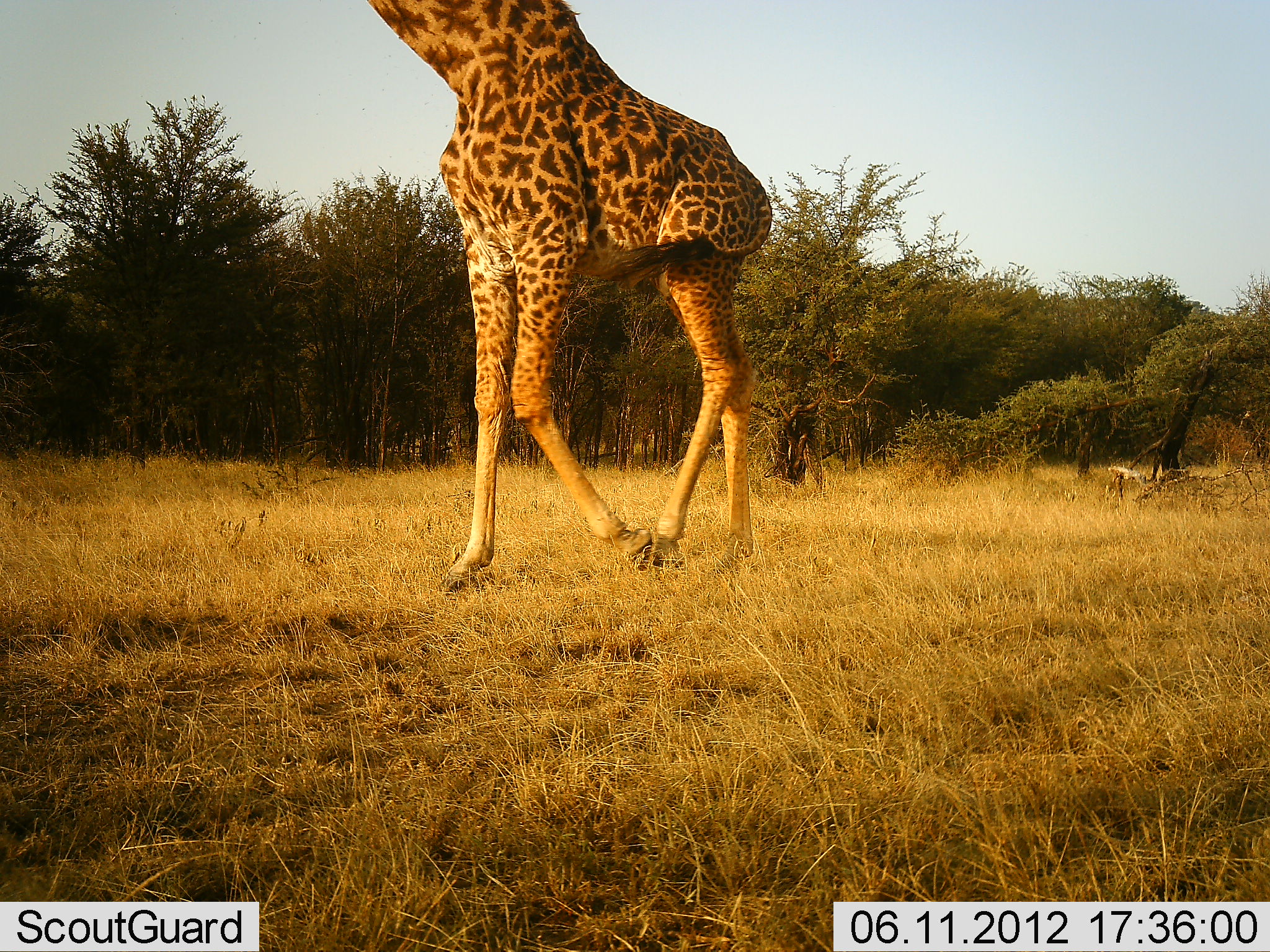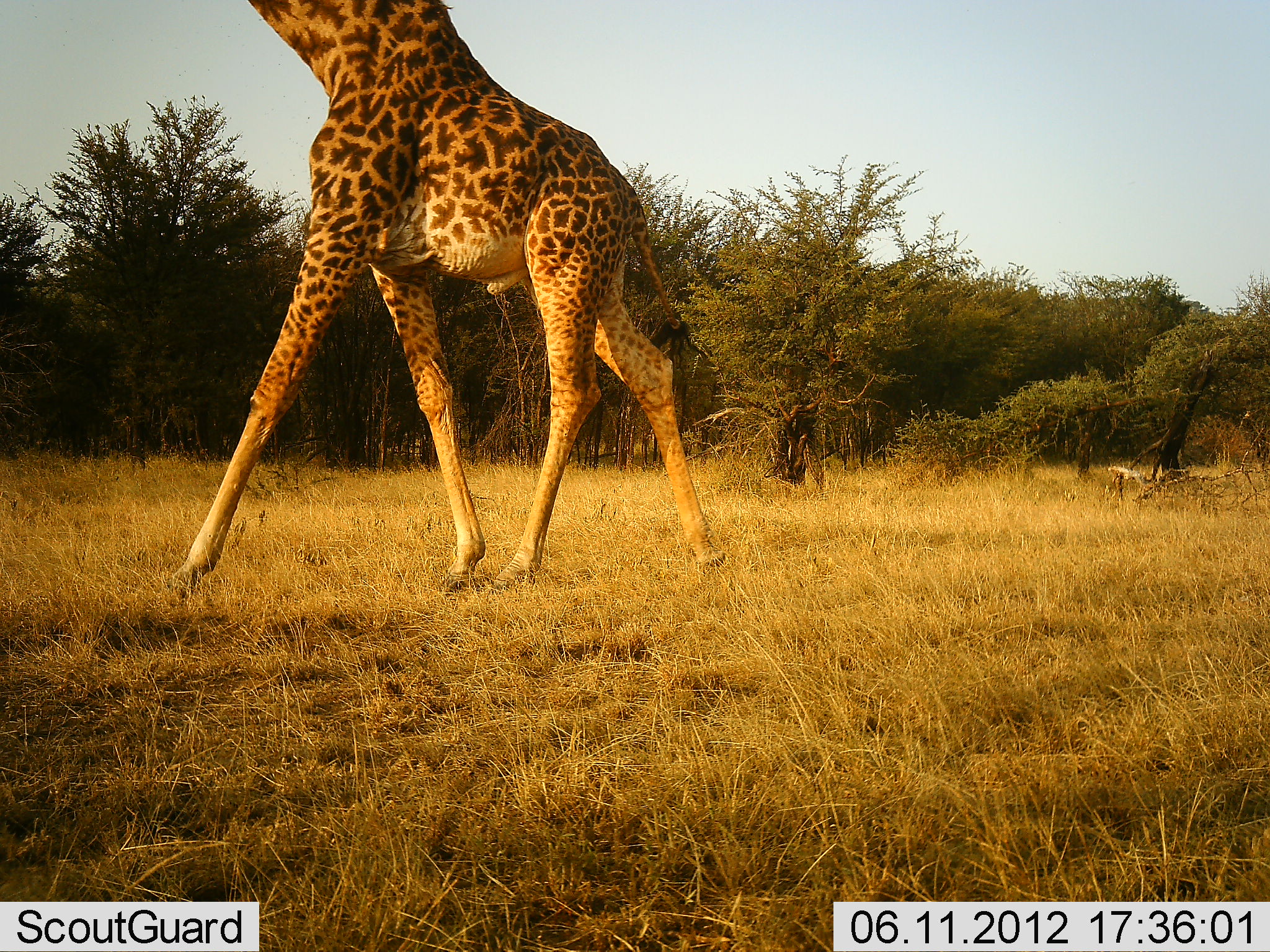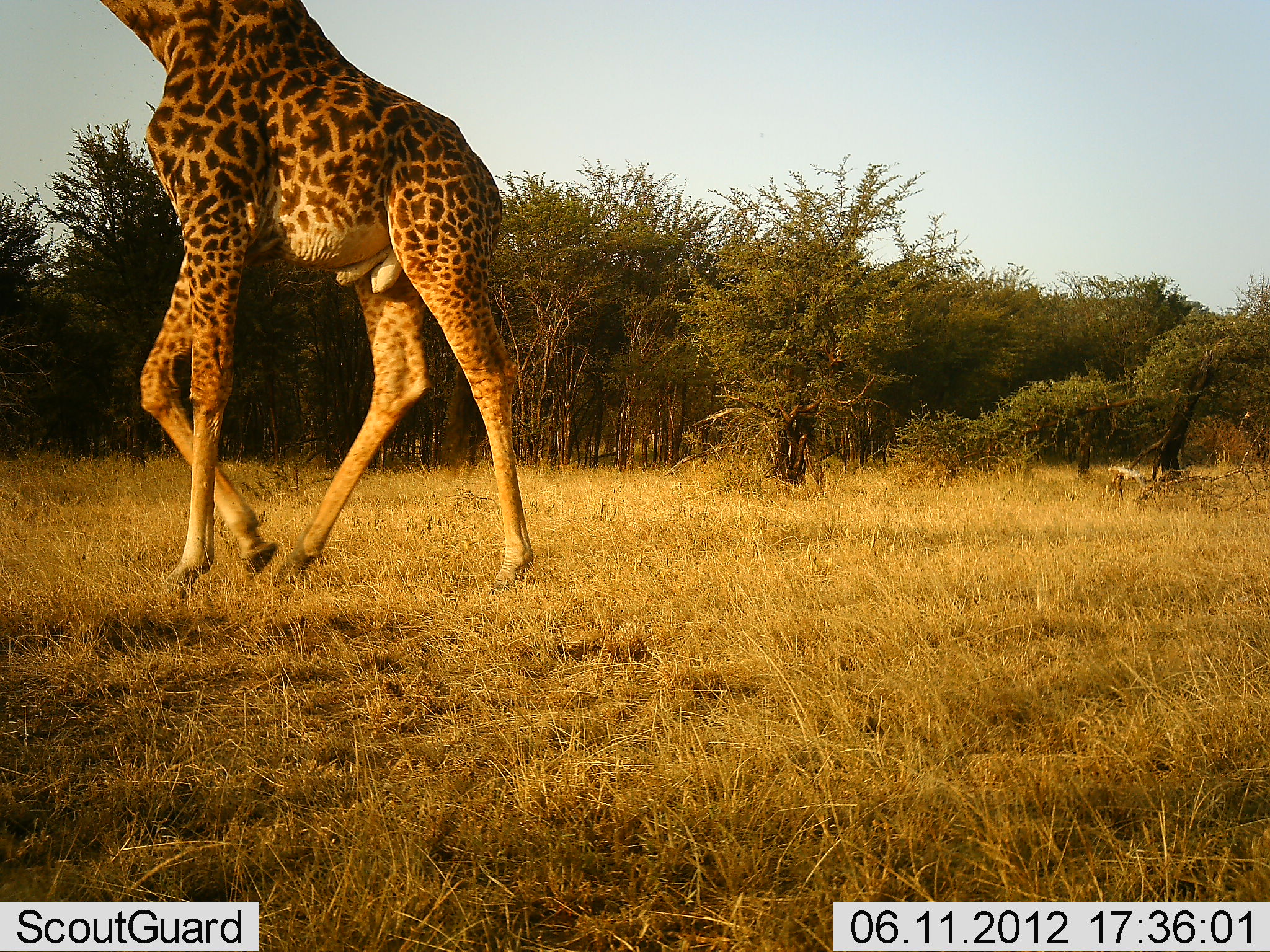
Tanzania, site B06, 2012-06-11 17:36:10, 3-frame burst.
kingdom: Animalia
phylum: Chordata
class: Mammalia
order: Artiodactyla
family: Giraffidae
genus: Giraffa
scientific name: Giraffa camelopardalis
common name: giraffe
Giraffe (Giraffa camelopardalis), count 1. Behavior (volunteer vote fractions): standing 10%, resting 0%, moving 90%, interacting 0%. Young present (vote fraction): 0%. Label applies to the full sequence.